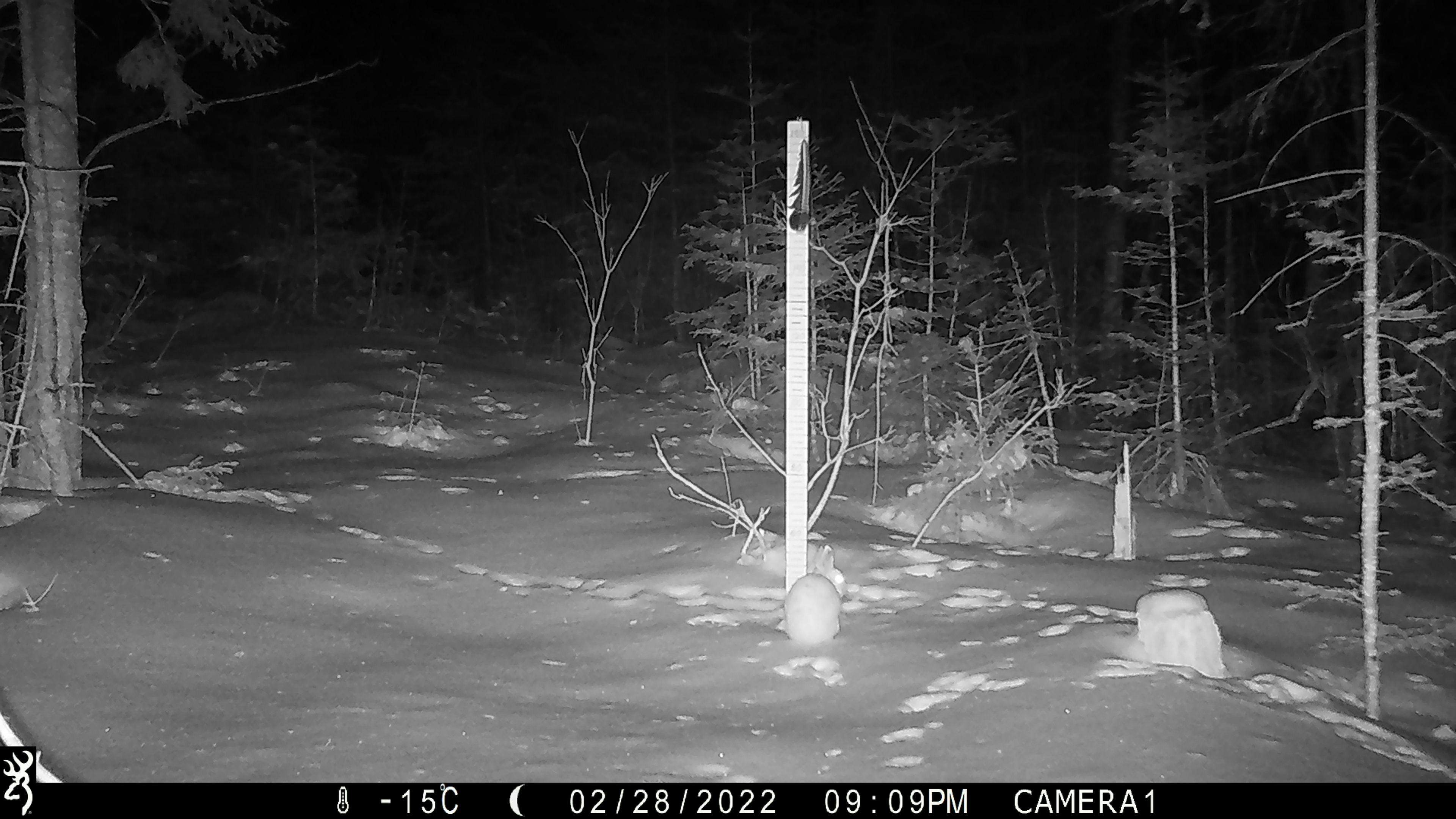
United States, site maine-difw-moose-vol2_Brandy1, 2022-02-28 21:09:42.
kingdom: Animalia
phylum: Chordata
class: Mammalia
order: Lagomorpha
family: Leporidae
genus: Lepus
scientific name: Lepus americanus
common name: snowshoe hare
Snowshoe hare (Lepus americanus).